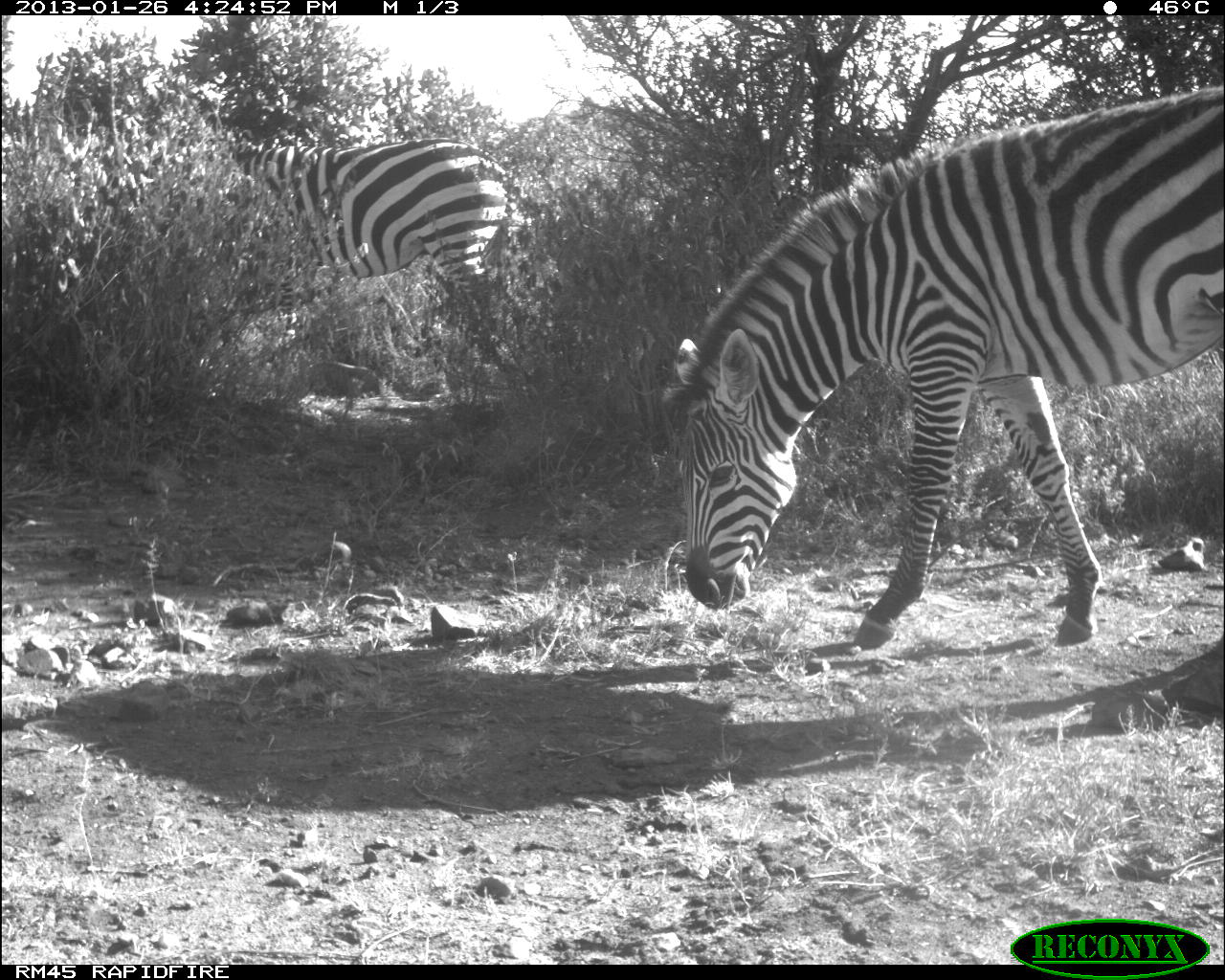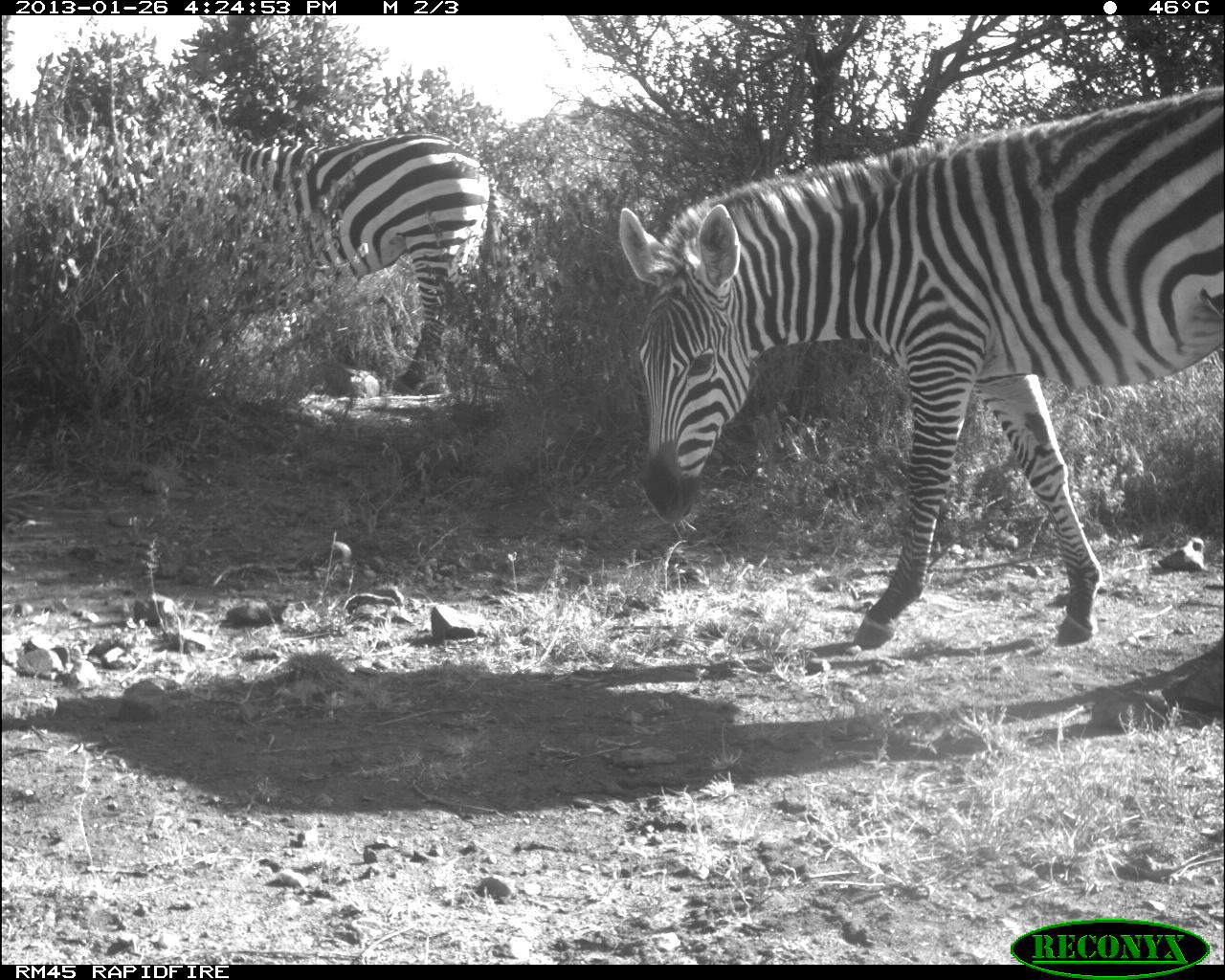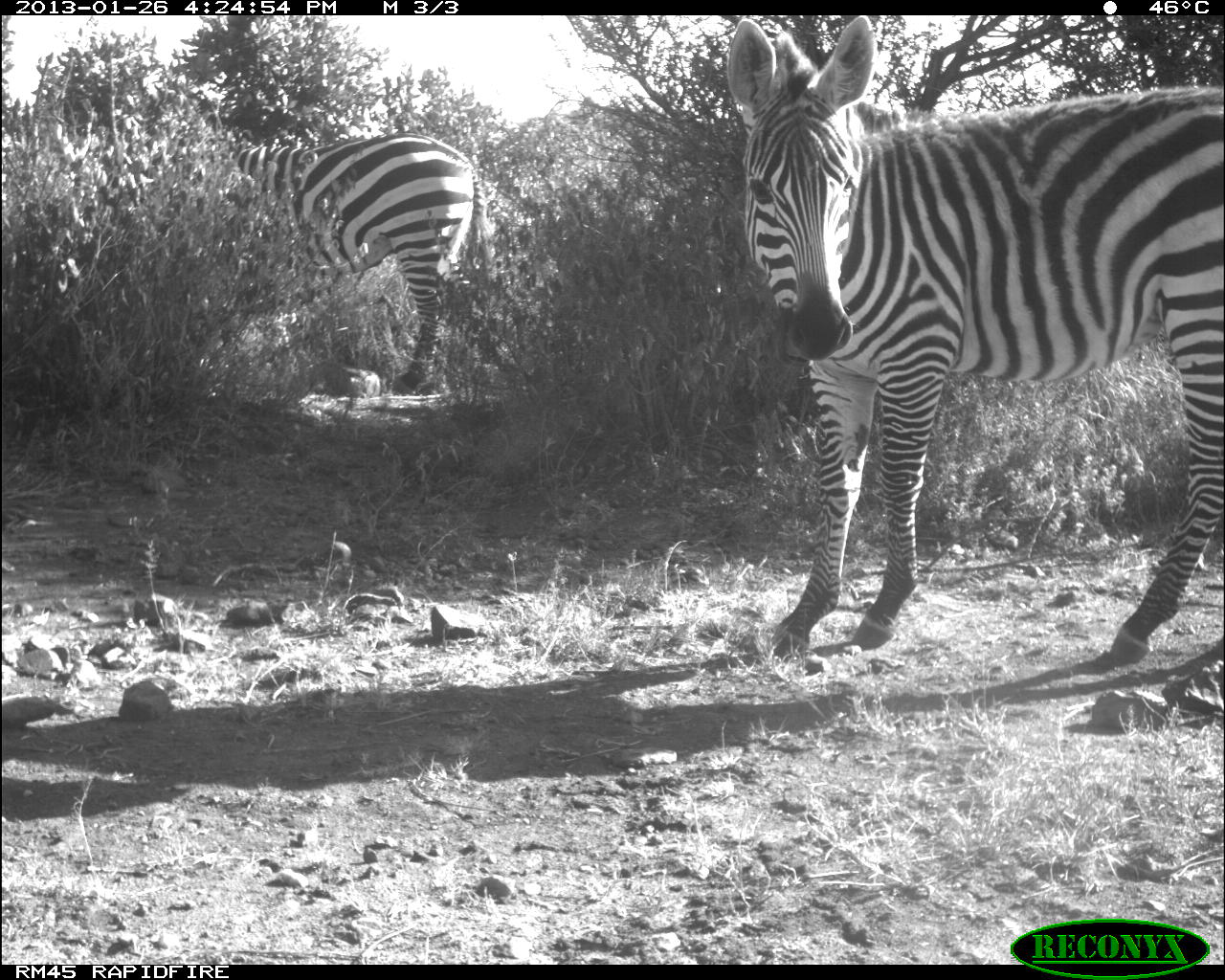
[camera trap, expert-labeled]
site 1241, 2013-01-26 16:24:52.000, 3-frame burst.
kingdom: Animalia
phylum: Chordata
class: Mammalia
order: Perissodactyla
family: Equidae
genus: Equus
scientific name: Equus quagga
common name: plains zebra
Equus quagga (plains zebra), count 2.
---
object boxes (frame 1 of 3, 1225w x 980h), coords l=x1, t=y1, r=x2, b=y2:
equus quagga: l=656, t=84, r=1220, b=656; l=218, t=139, r=530, b=395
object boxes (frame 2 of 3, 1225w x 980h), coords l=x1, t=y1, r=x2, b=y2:
equus quagga: l=613, t=86, r=1222, b=648; l=220, t=133, r=508, b=402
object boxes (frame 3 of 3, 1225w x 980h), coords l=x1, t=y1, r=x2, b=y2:
equus quagga: l=726, t=12, r=1225, b=676; l=203, t=133, r=501, b=396